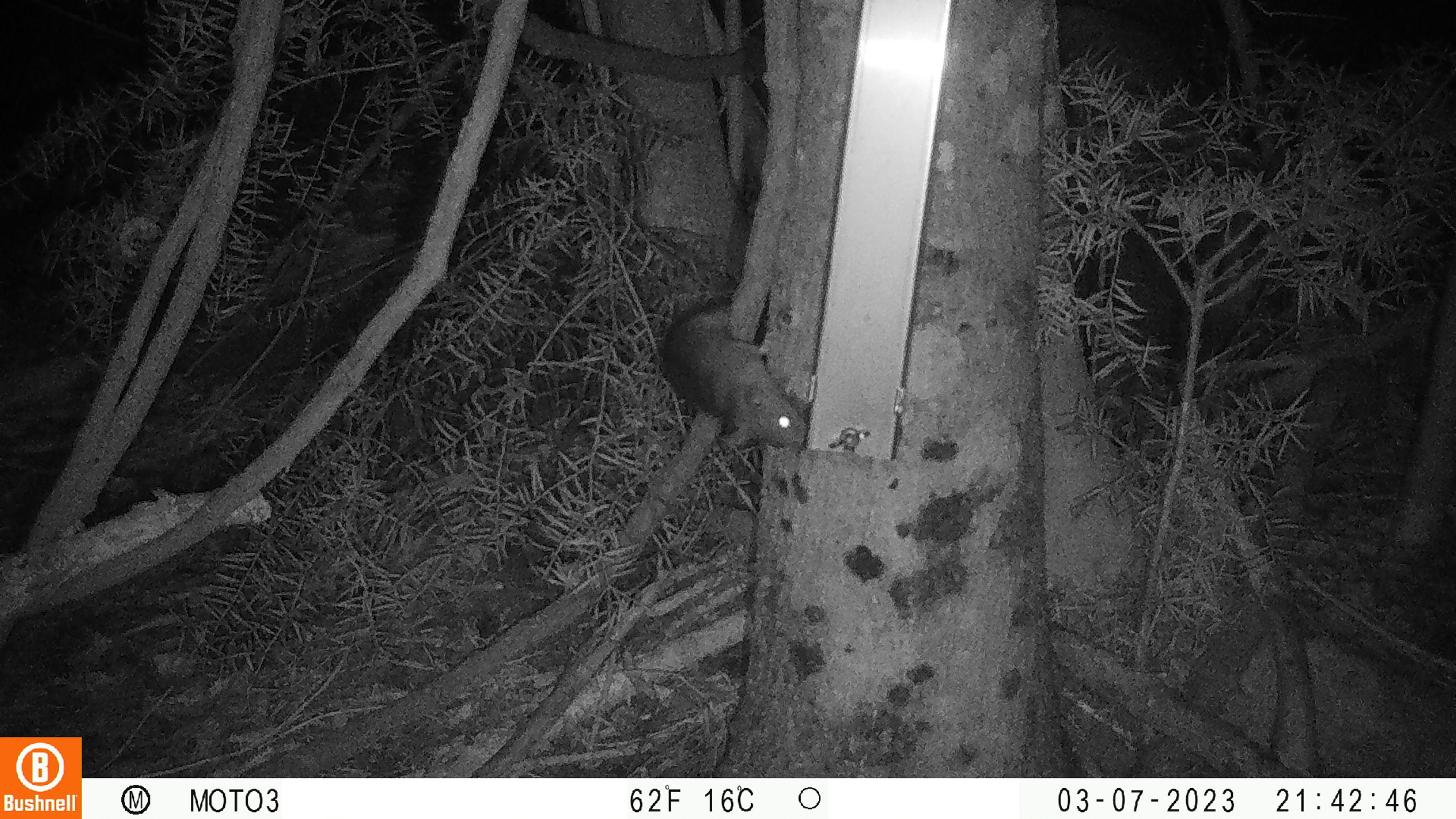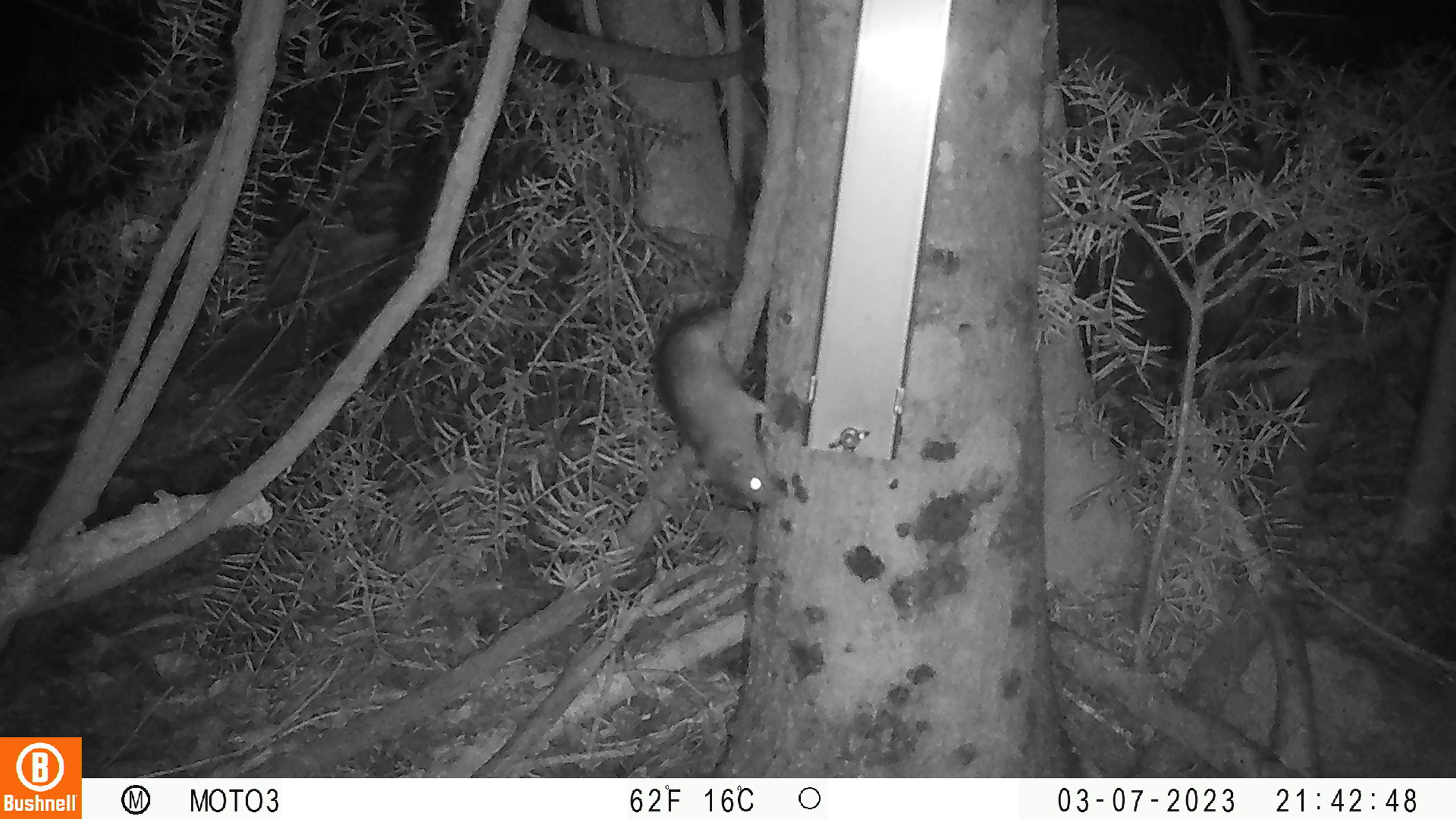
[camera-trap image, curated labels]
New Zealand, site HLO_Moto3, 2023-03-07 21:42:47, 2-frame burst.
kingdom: Animalia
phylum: Chordata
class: Mammalia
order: Rodentia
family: Muridae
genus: Rattus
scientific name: Rattus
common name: rat